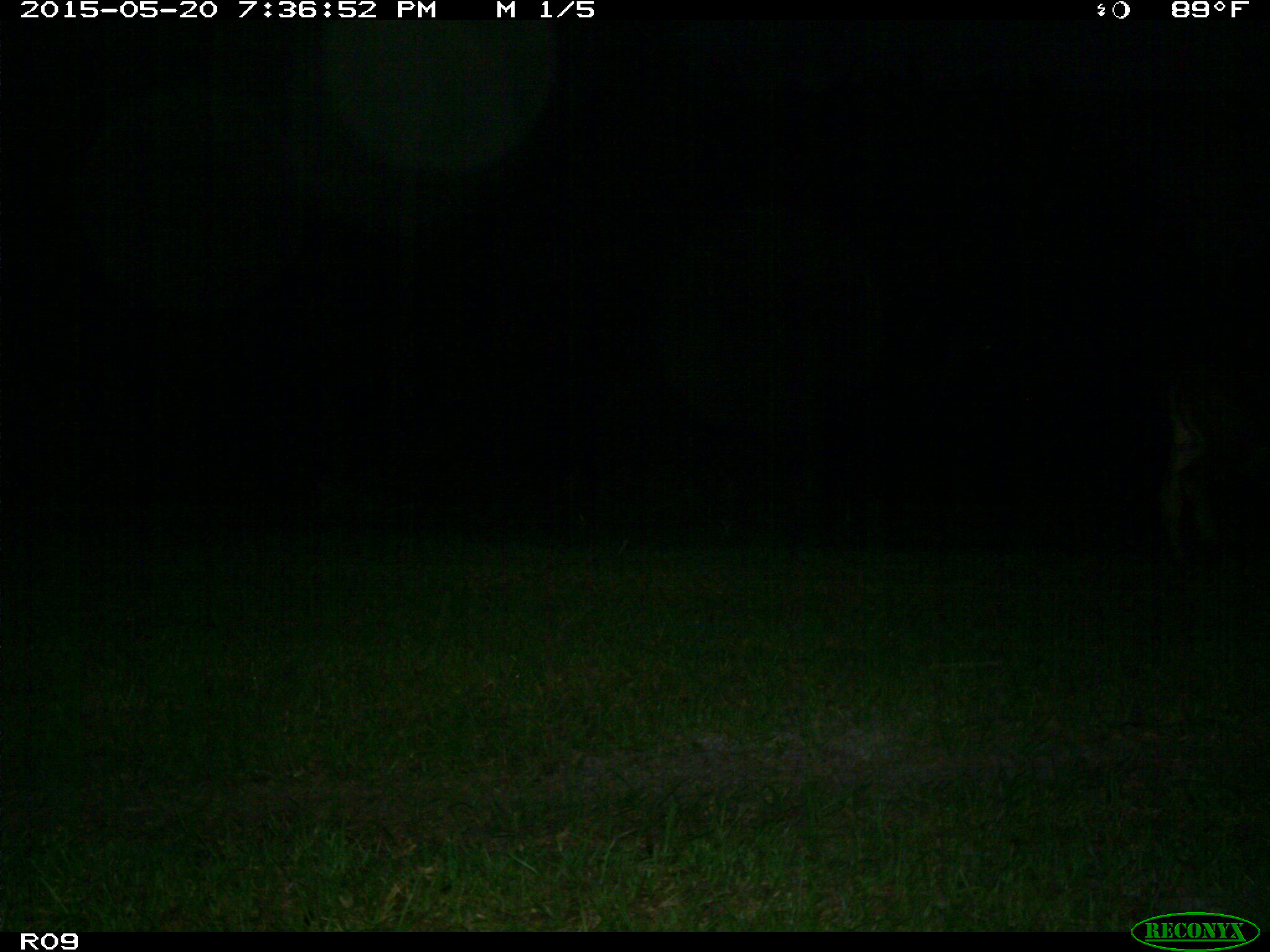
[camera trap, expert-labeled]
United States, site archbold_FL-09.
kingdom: Animalia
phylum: Chordata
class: Mammalia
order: Artiodactyla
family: Bovidae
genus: Bos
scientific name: Bos taurus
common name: domestic cow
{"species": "Bos taurus (domestic cow)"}